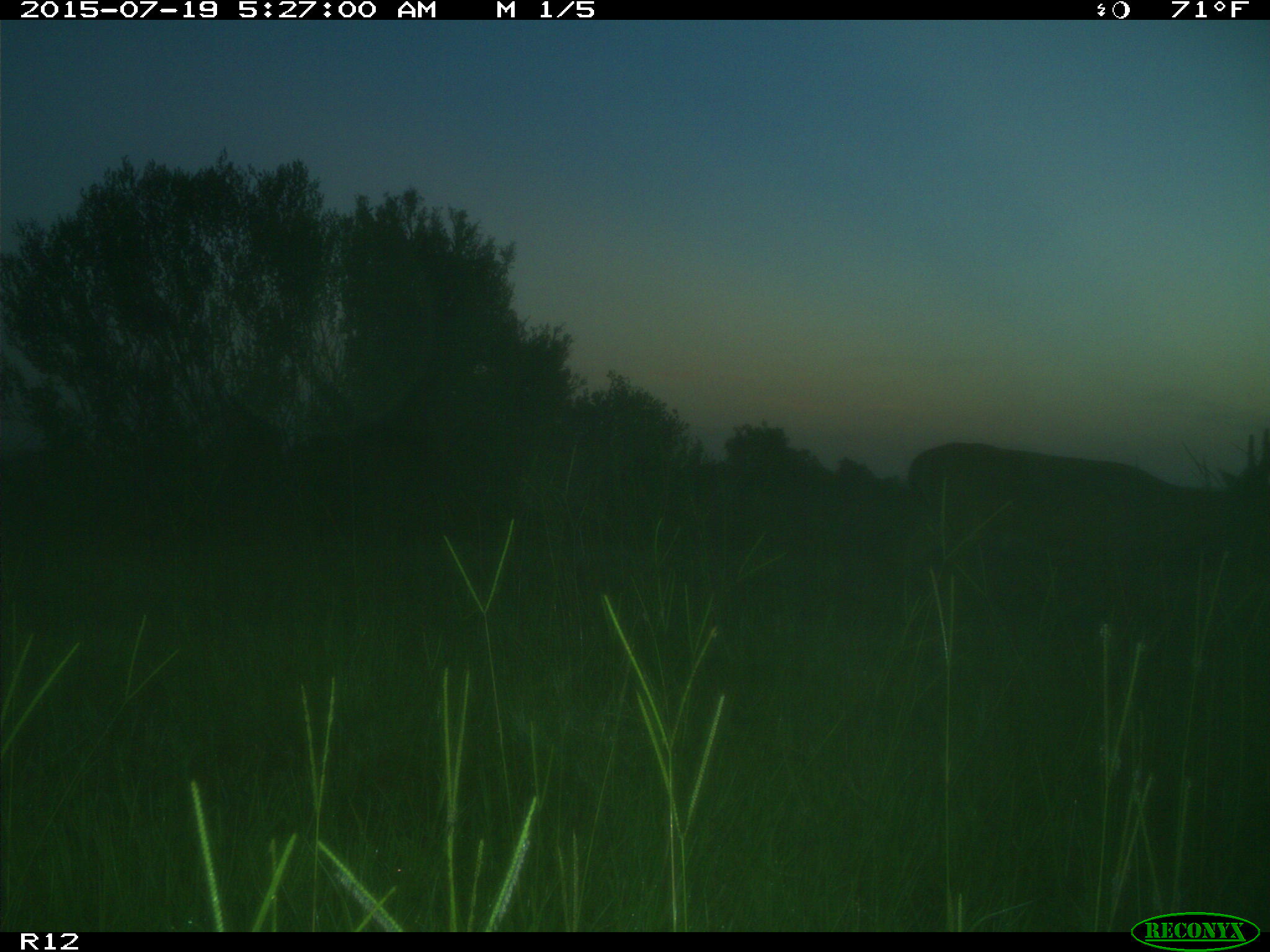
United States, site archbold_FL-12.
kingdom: Animalia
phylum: Chordata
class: Mammalia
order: Artiodactyla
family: Cervidae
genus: Odocoileus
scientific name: Odocoileus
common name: deer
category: unidentified deer